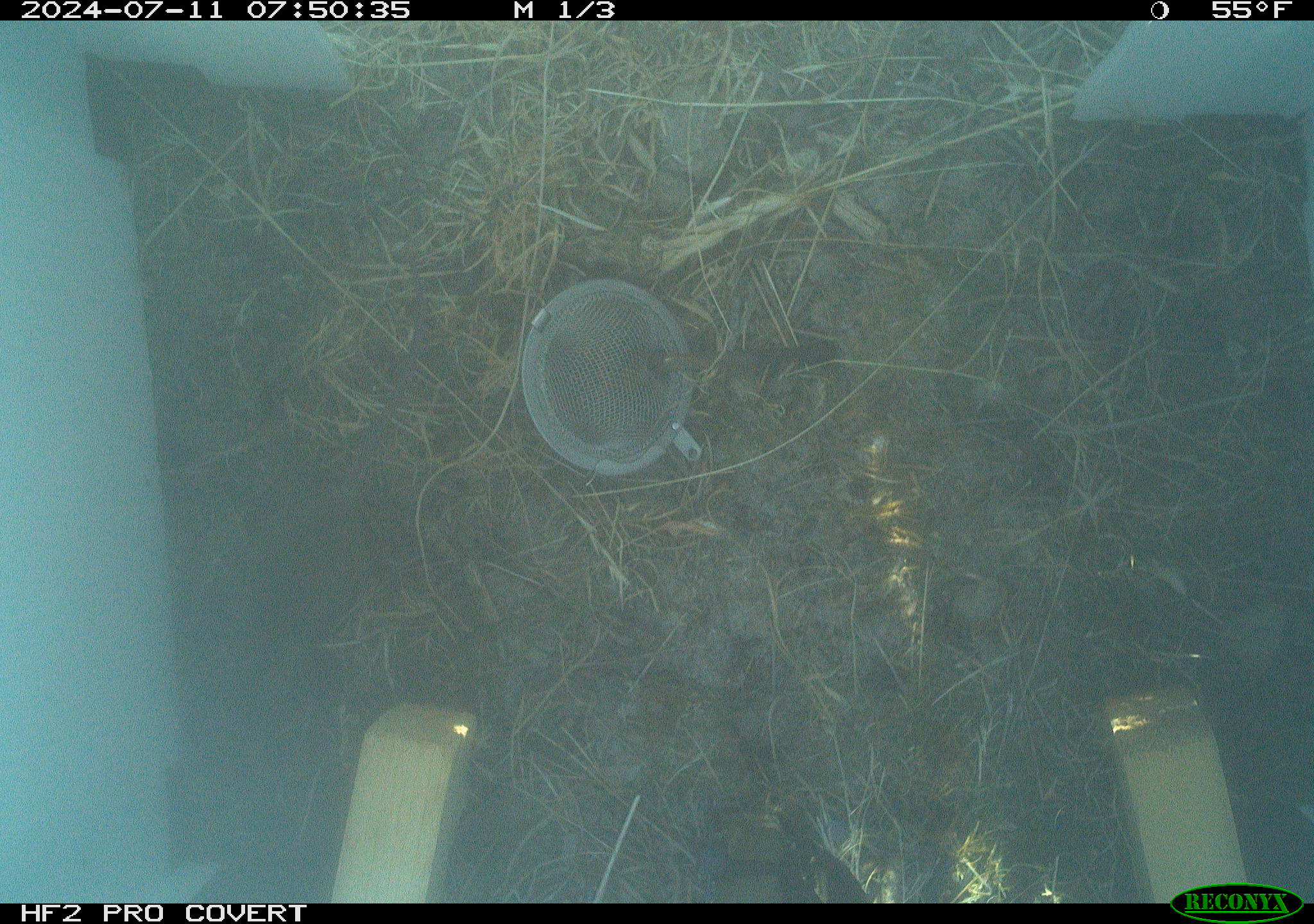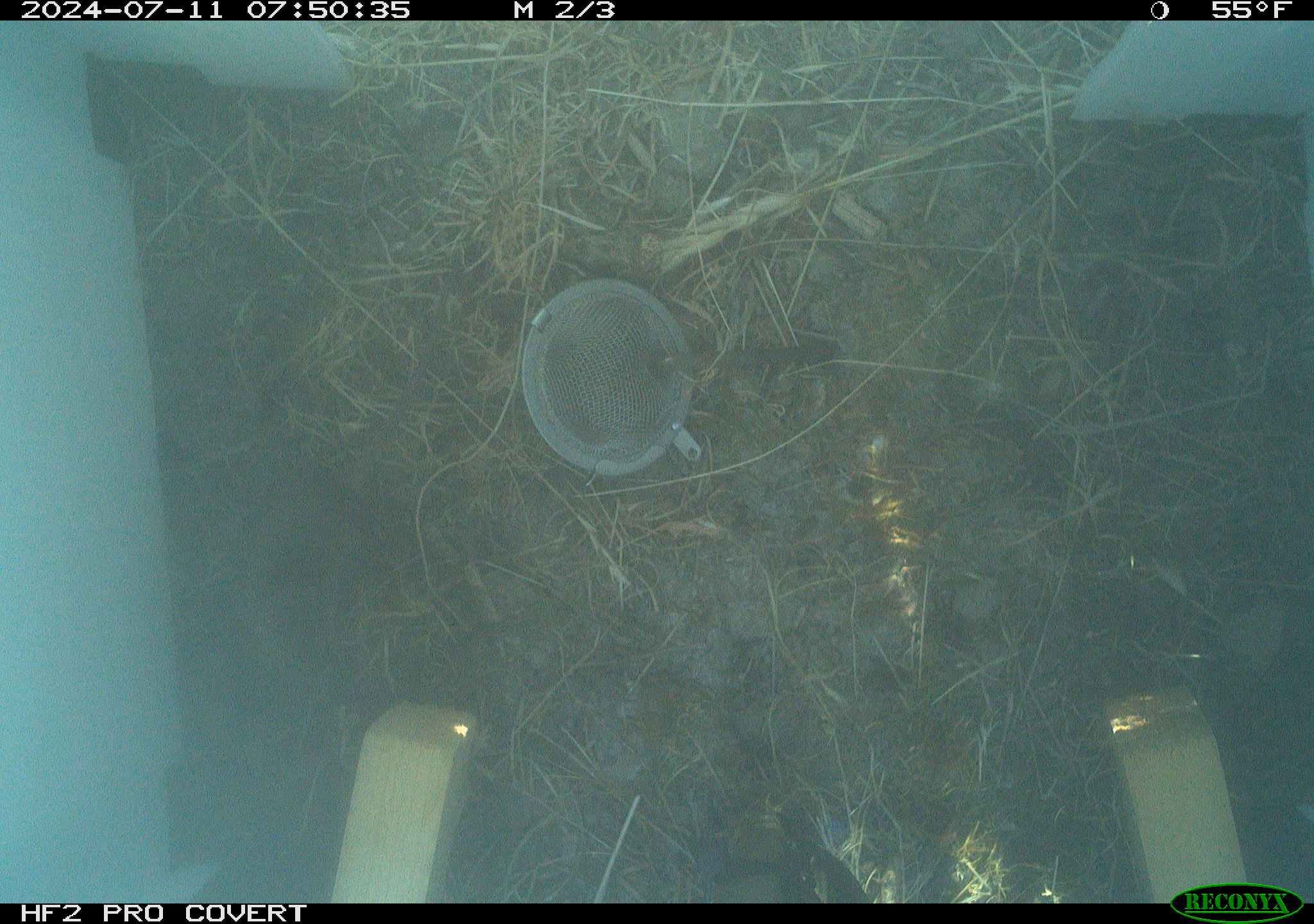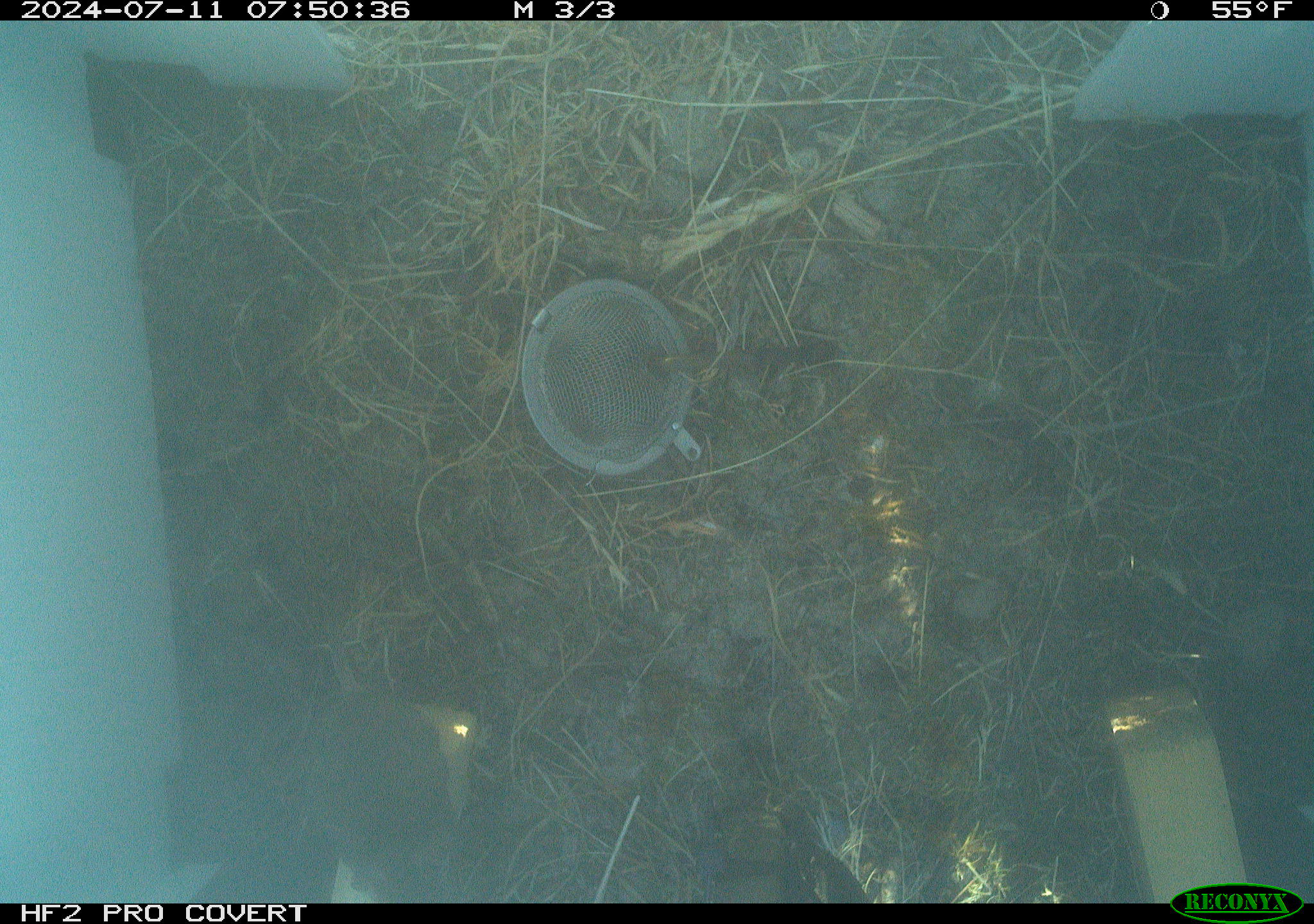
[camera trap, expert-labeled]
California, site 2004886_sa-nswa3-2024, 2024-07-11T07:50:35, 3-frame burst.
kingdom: Animalia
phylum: Chordata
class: Mammalia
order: Rodentia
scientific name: Rodentia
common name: rodent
Rodent (Rodentia).